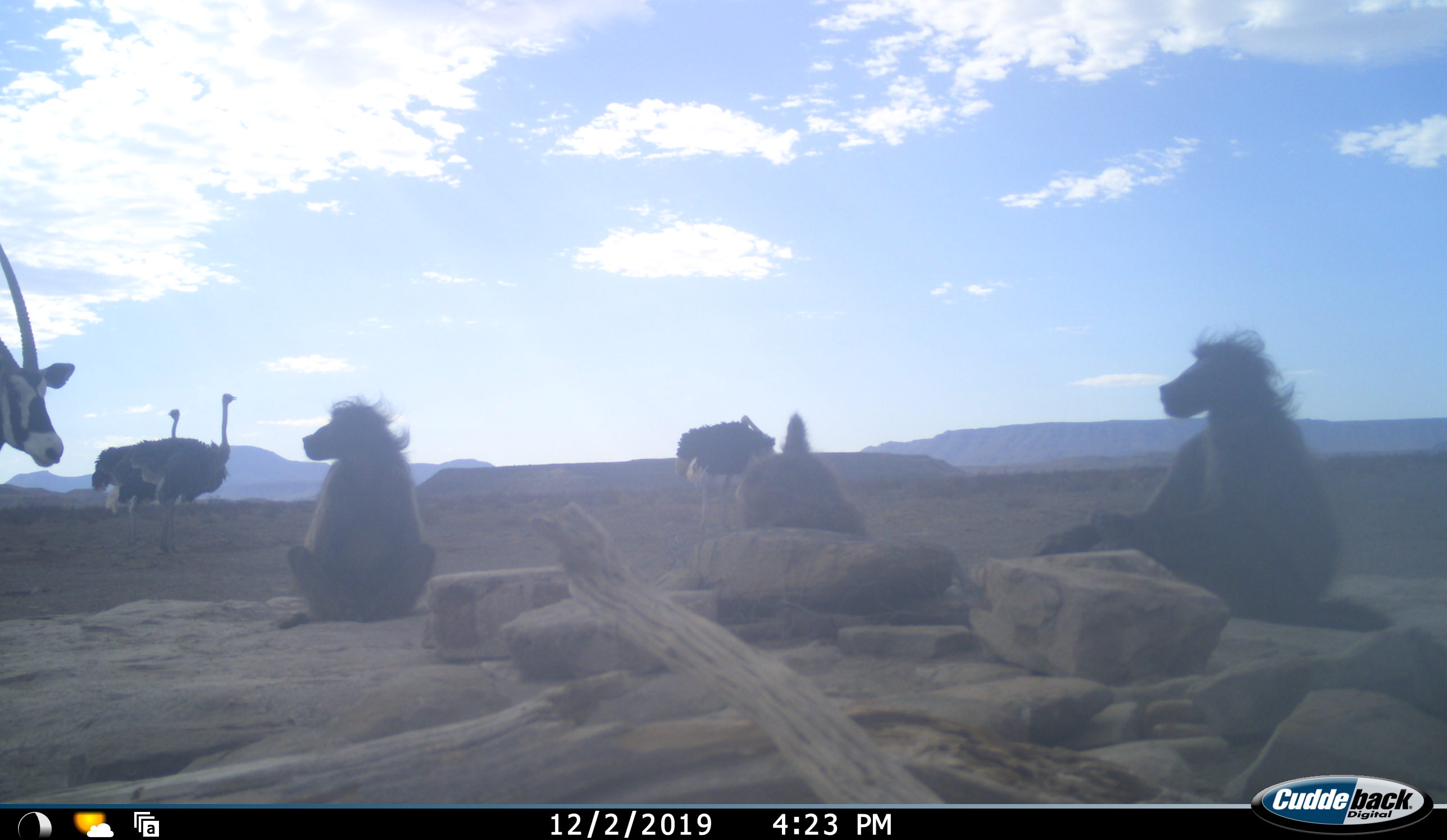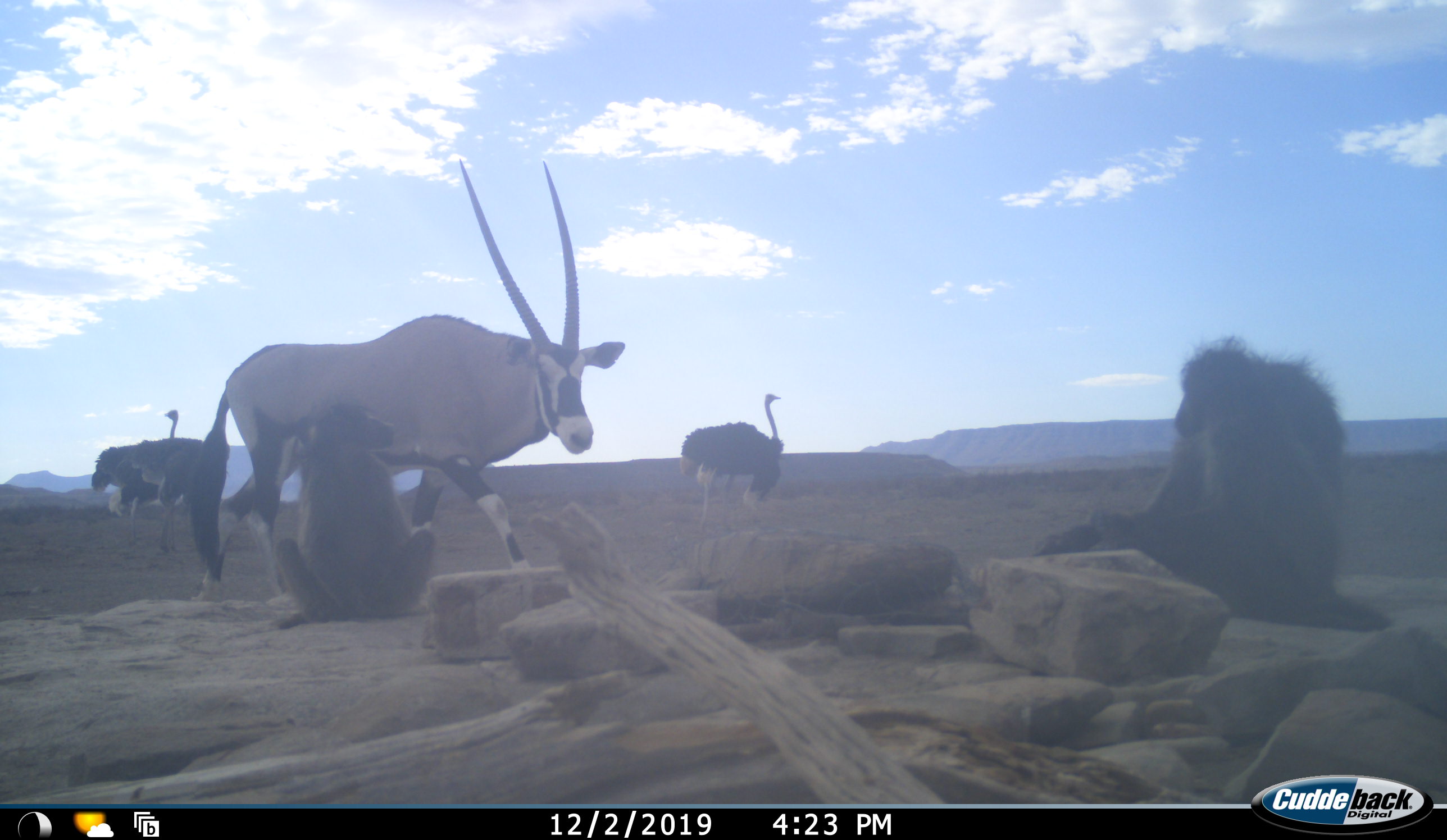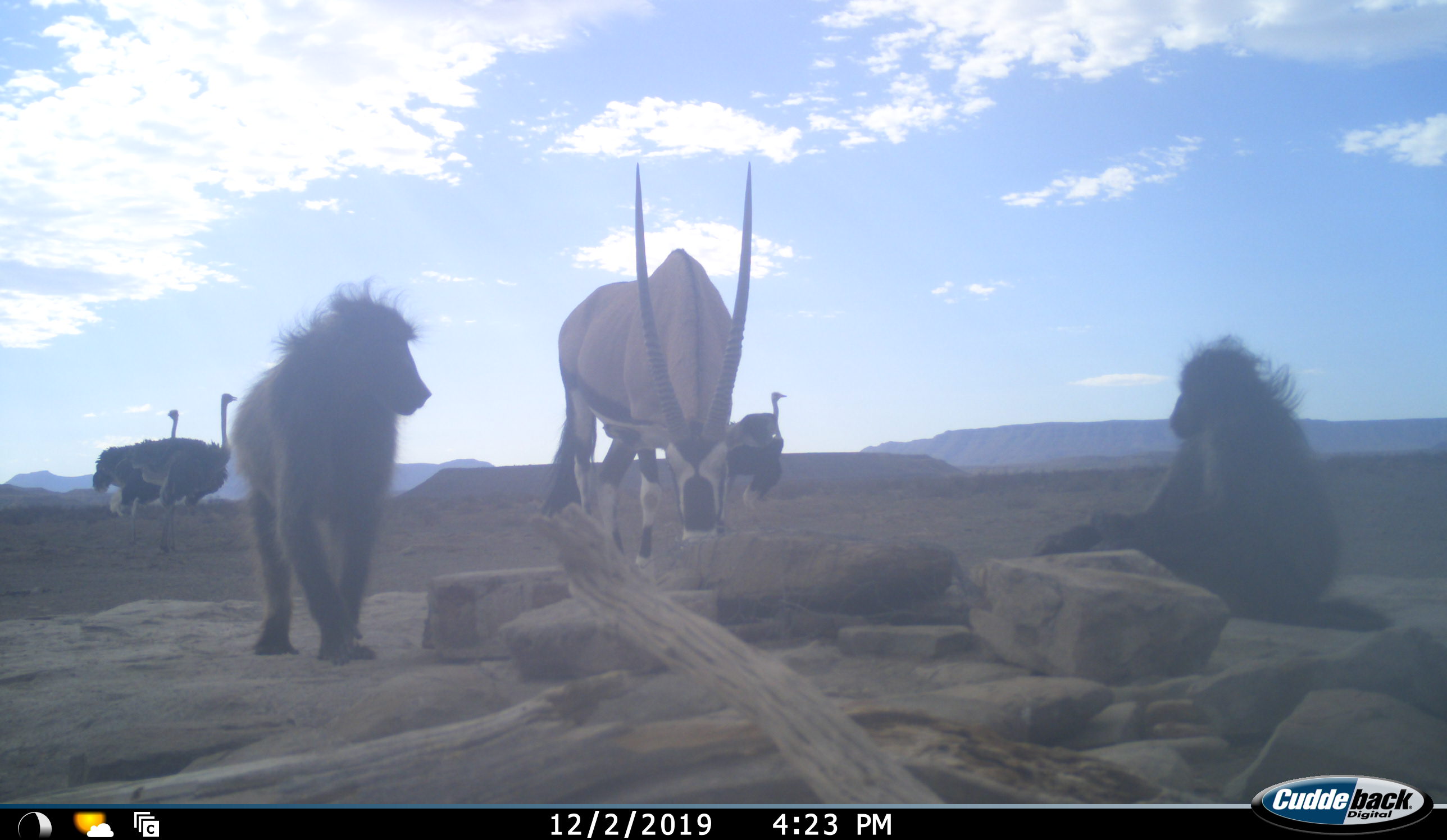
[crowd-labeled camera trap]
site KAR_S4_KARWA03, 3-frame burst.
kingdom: Animalia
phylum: Chordata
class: Mammalia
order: Primates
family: Cercopithecidae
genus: Papio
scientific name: Papio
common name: baboon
Baboon (Papio), count 3. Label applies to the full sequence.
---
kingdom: Animalia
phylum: Chordata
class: Mammalia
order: Artiodactyla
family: Bovidae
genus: Oryx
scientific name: Oryx gazella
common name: gemsbok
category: oryx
Oryx (gemsbok) (Oryx gazella), count 1. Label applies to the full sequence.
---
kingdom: Animalia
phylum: Chordata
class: Aves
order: Struthioniformes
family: Struthionidae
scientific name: Struthionidae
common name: ostrich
Ostrich (Struthionidae), count 3. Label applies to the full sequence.